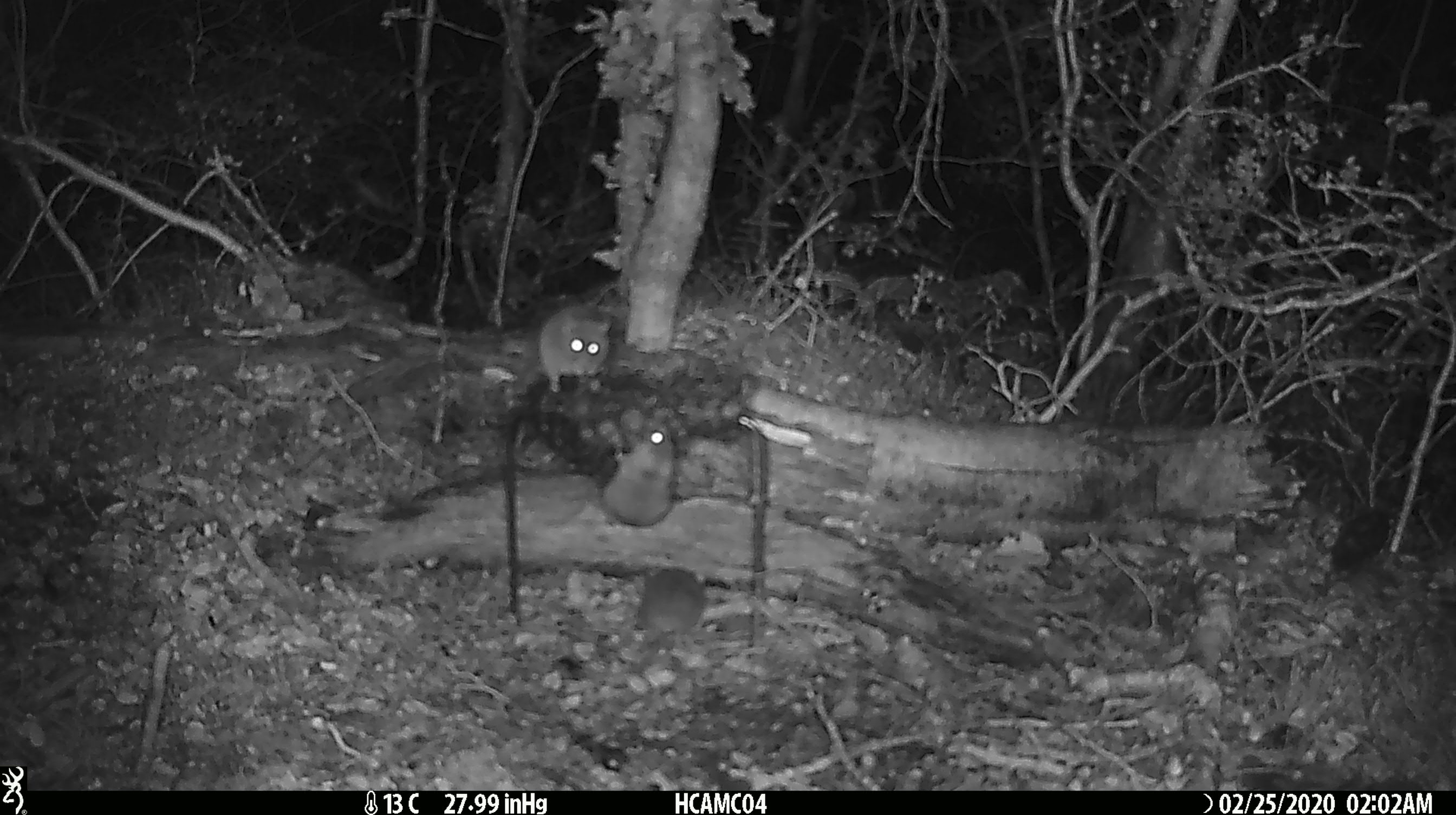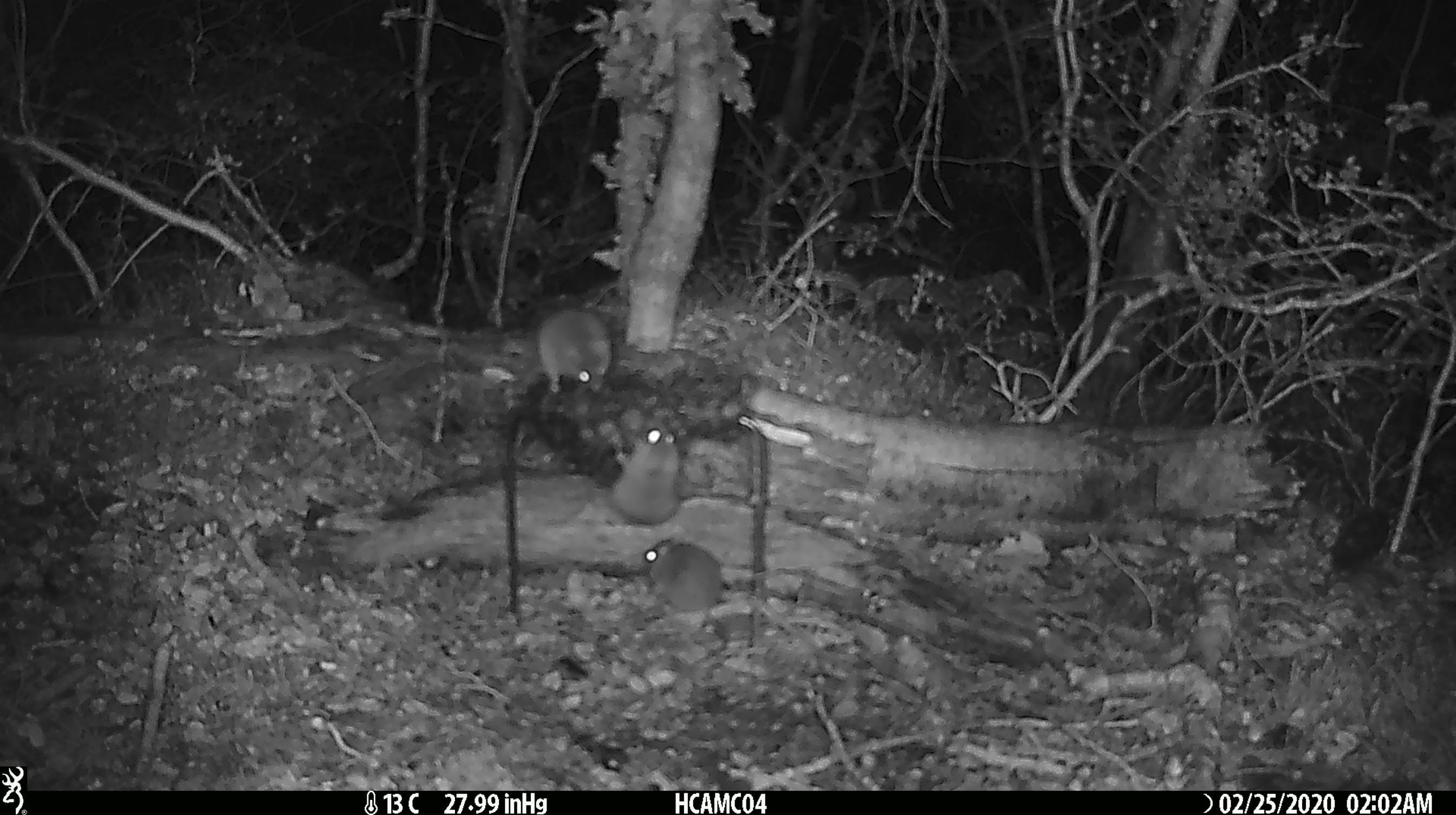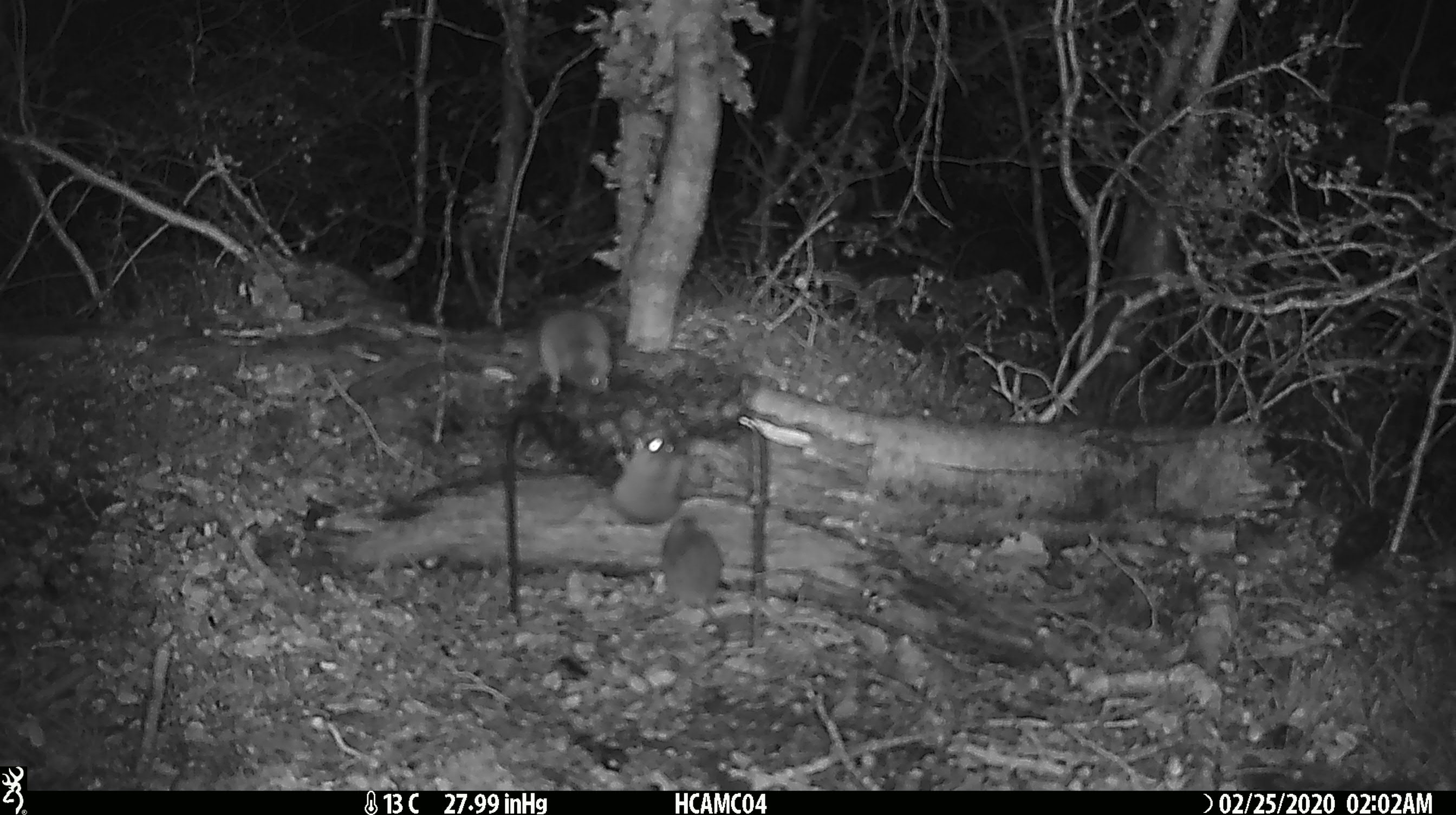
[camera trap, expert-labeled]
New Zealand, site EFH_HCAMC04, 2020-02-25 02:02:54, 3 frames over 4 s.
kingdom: Animalia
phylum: Chordata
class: Mammalia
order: Rodentia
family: Muridae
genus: Mus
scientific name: Mus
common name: mouse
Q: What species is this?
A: Mouse (Mus).